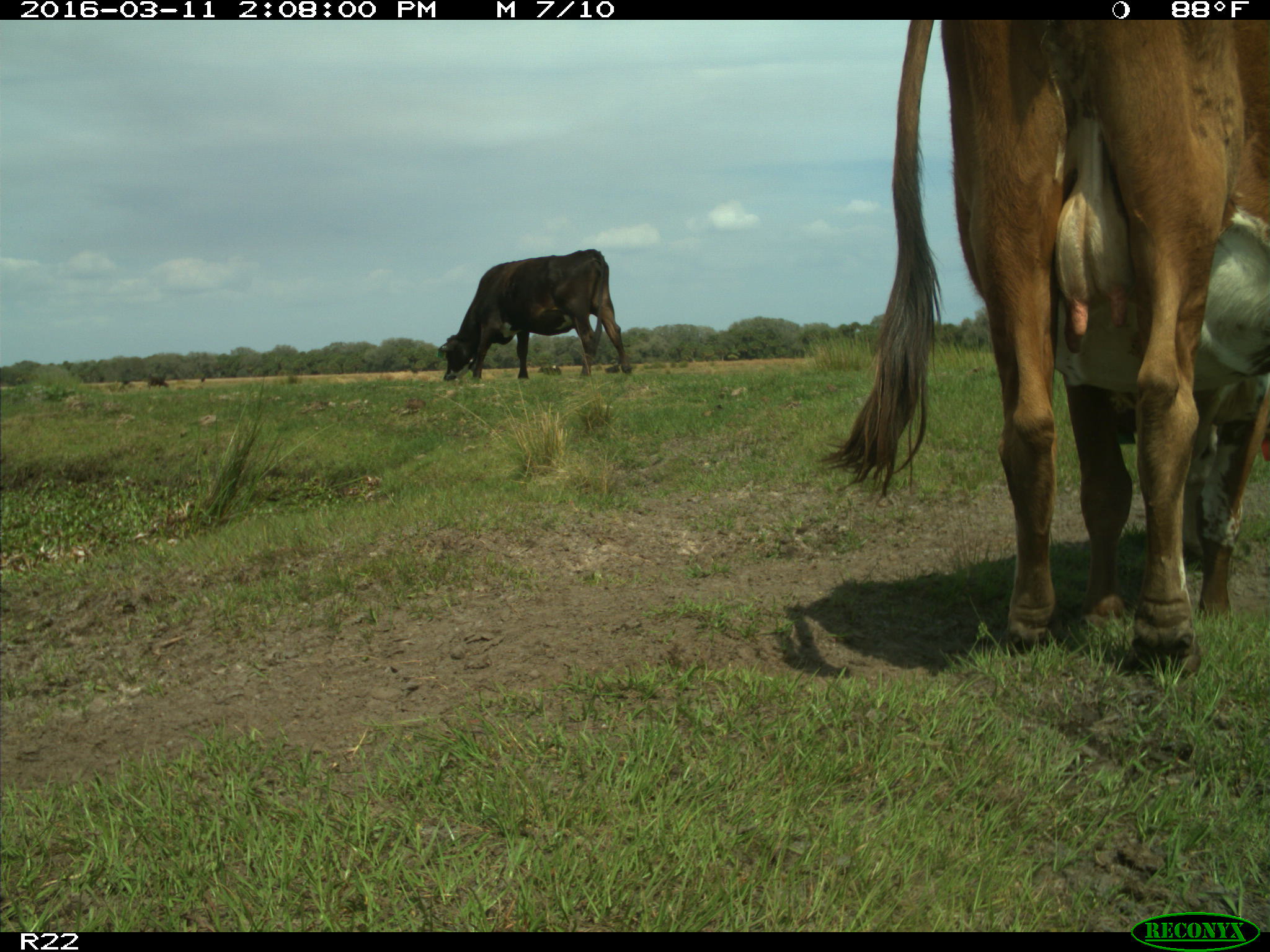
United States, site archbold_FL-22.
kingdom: Animalia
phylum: Chordata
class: Mammalia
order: Artiodactyla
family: Bovidae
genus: Bos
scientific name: Bos taurus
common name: domestic cow